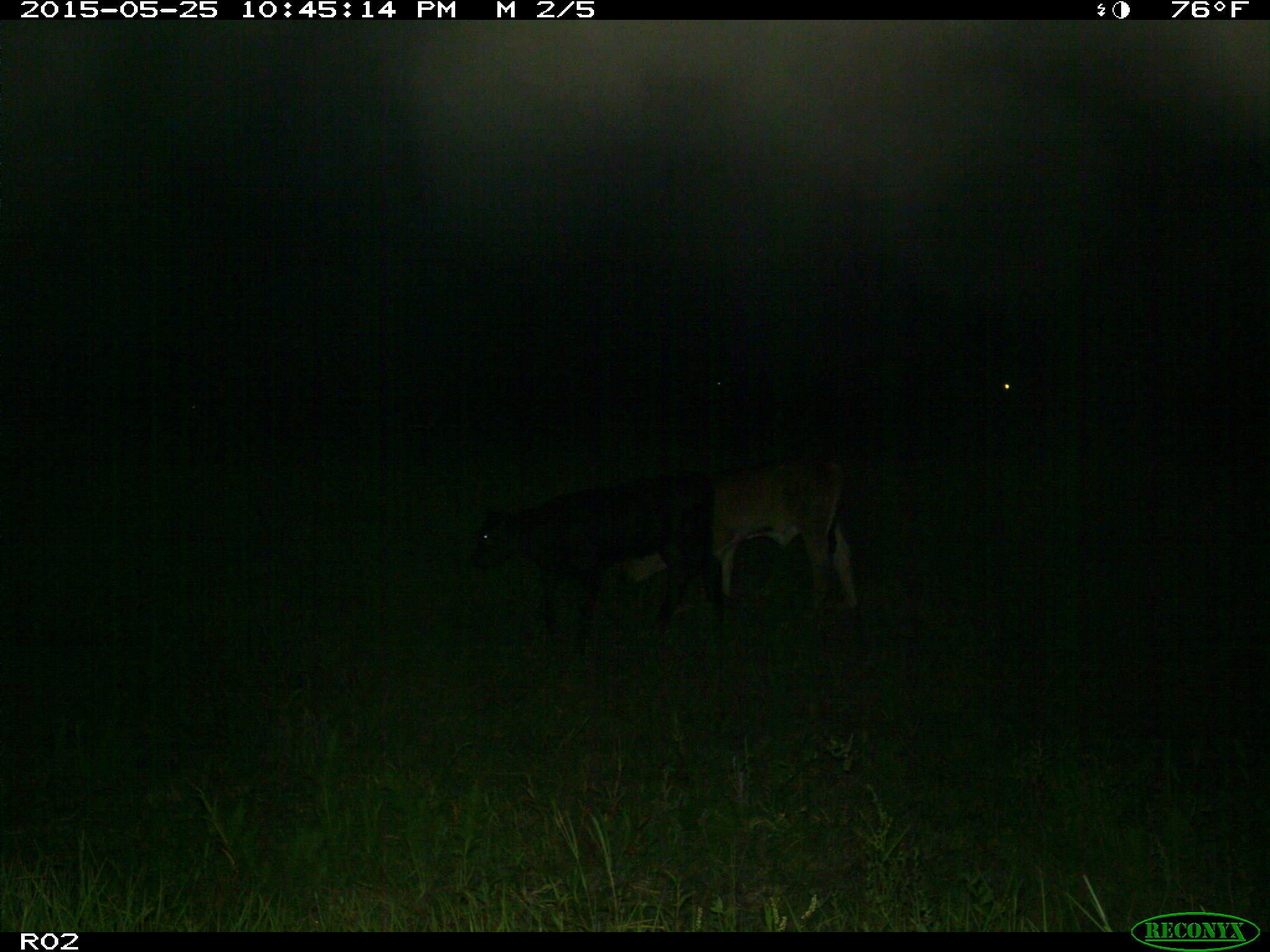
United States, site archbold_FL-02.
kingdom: Animalia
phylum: Chordata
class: Mammalia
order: Artiodactyla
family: Bovidae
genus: Bos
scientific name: Bos taurus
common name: domestic cow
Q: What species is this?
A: Bos taurus (domestic cow).